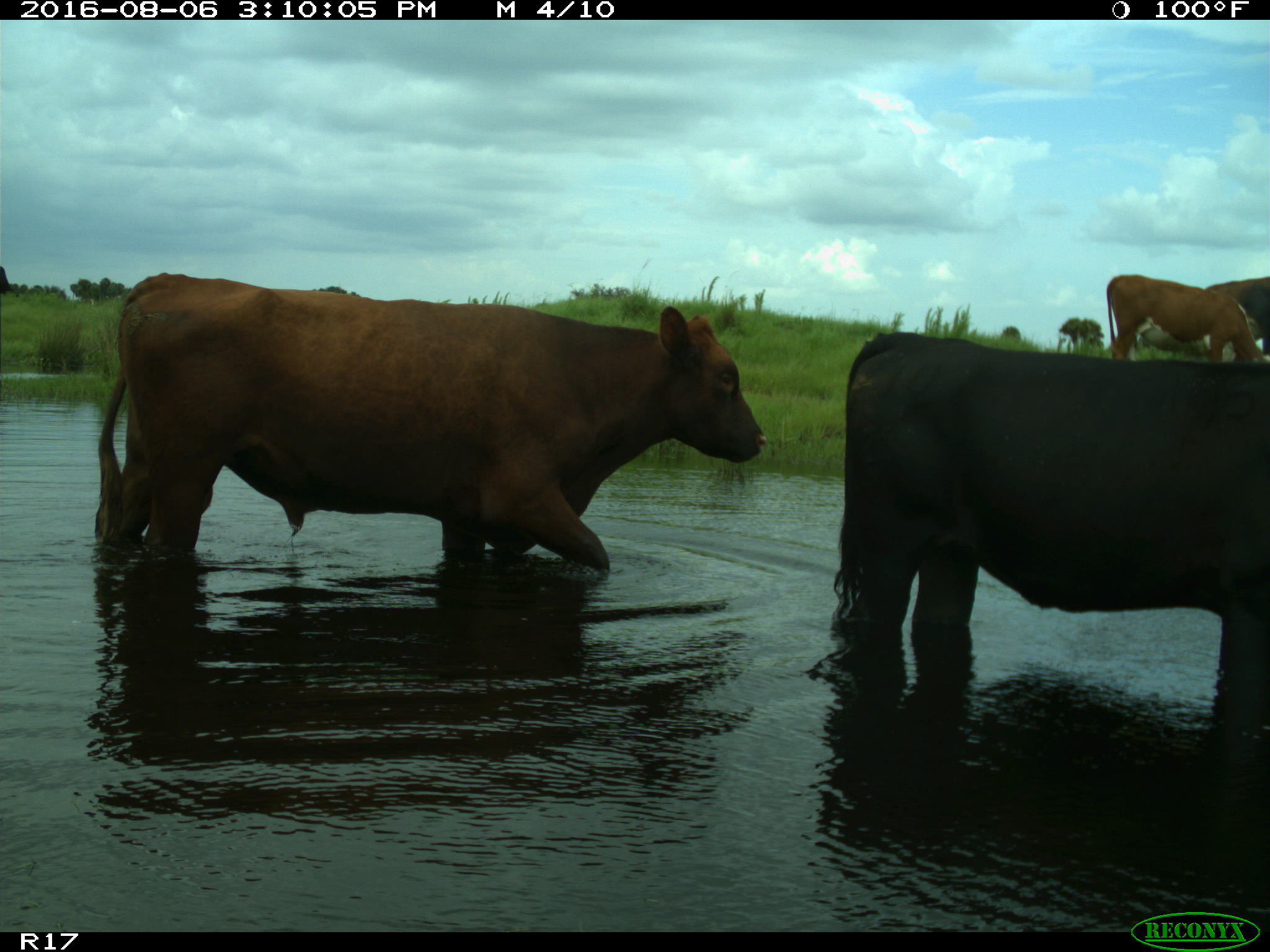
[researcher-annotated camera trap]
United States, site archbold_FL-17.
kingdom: Animalia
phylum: Chordata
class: Mammalia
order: Artiodactyla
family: Bovidae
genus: Bos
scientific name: Bos taurus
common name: domestic cow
Bos taurus (domestic cow).